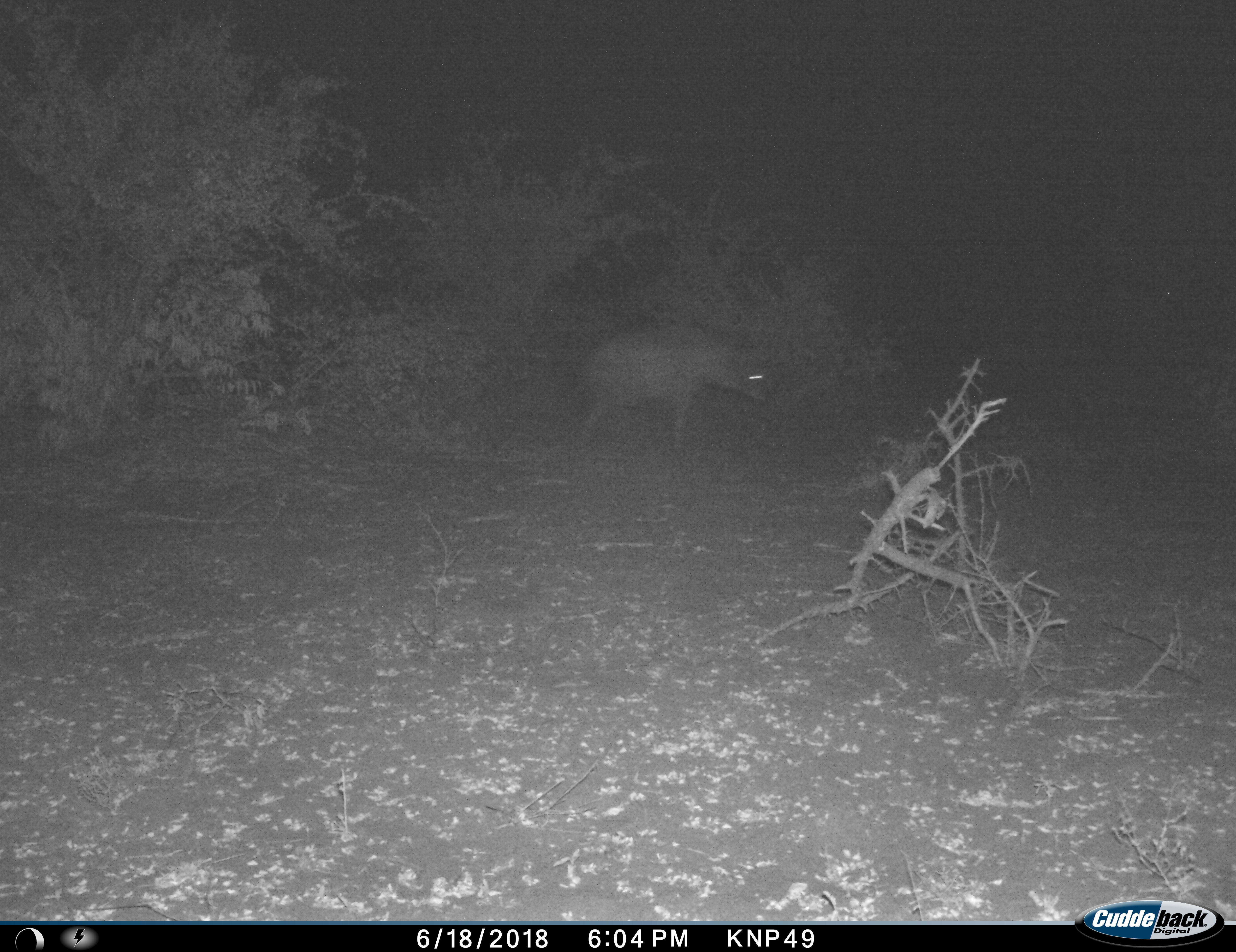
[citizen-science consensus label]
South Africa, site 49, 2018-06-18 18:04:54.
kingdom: Animalia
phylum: Chordata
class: Mammalia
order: Carnivora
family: Hyaenidae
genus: Crocuta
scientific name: Crocuta crocuta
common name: spotted hyena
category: hyenaspotted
Hyenaspotted (spotted hyena) (Crocuta crocuta), count 1. Behavior (volunteer vote fractions): standing 25%, resting 0%, moving 75%, interacting 0%. Young present (vote fraction): 0%. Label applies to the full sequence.